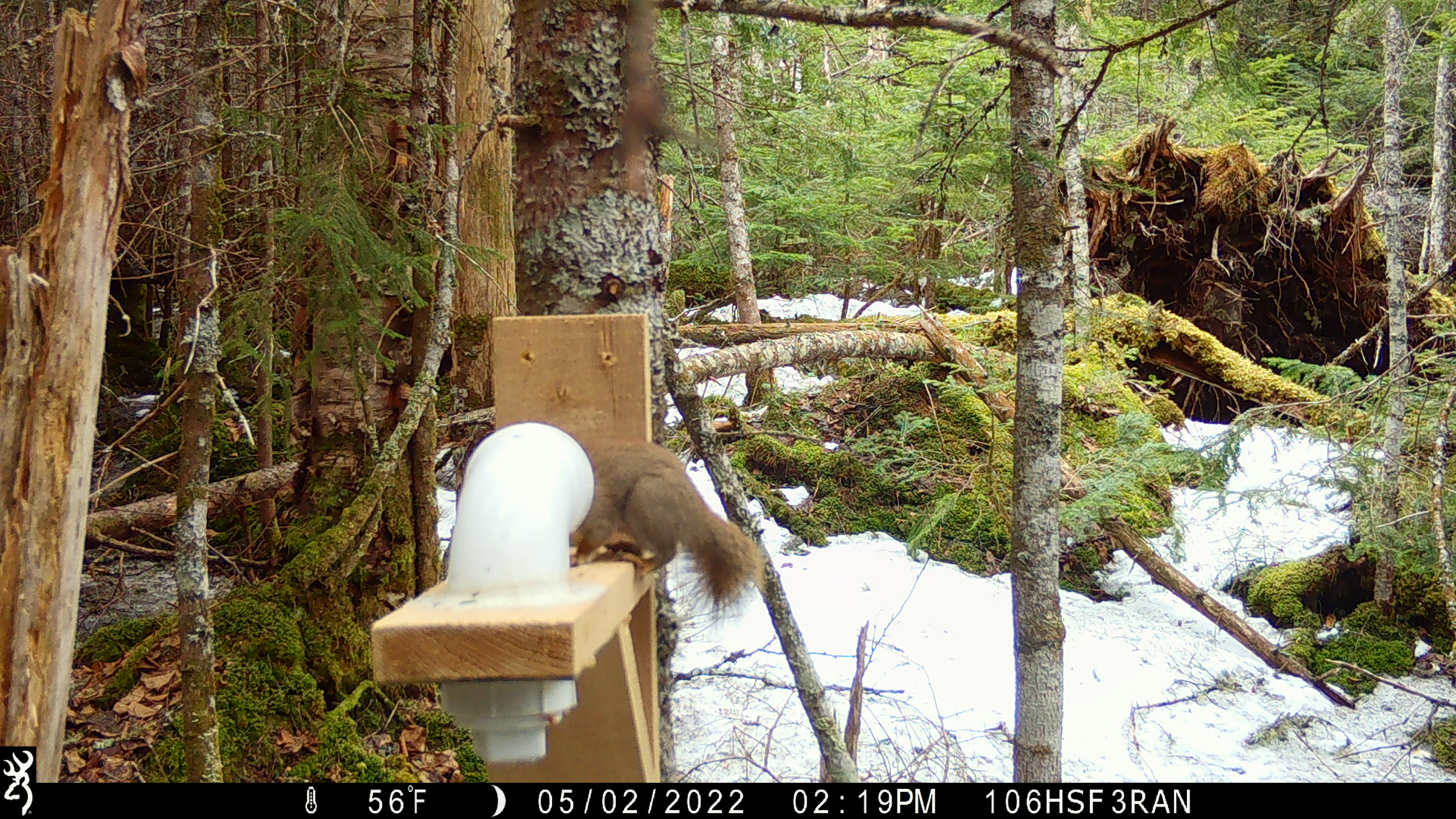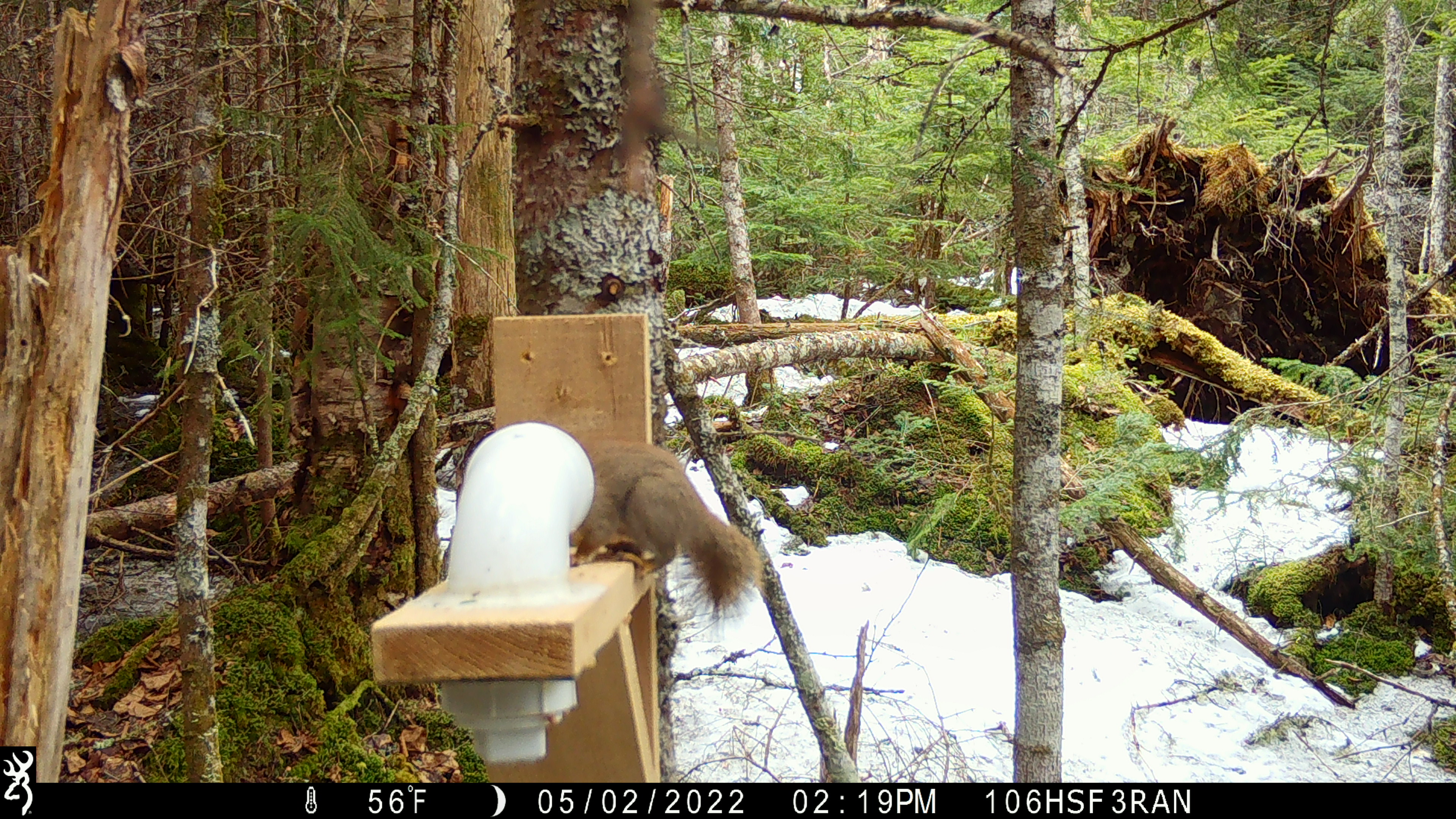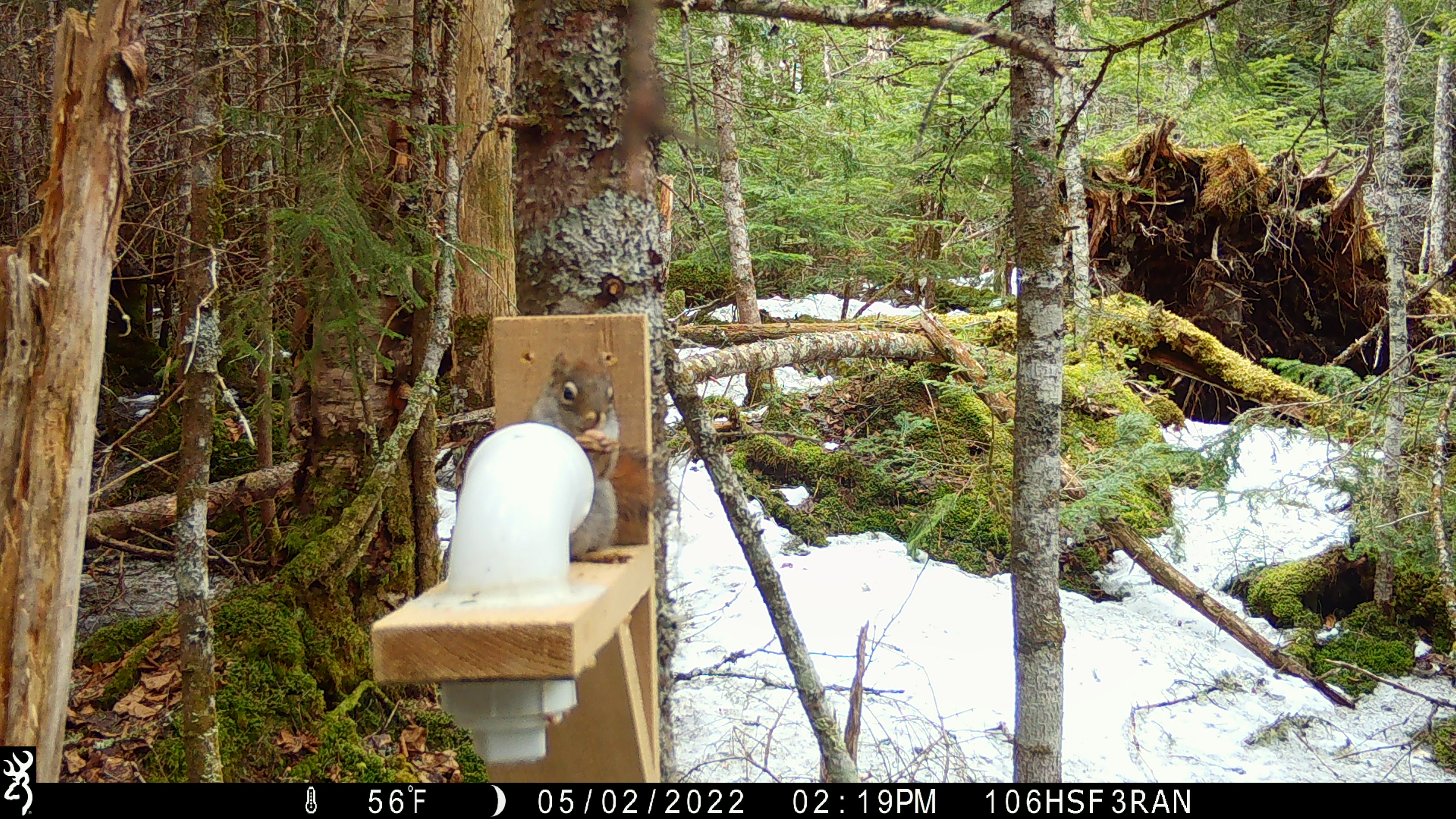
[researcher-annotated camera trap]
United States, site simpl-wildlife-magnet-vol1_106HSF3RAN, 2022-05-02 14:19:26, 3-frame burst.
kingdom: Animalia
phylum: Chordata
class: Mammalia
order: Rodentia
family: Sciuridae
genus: Tamiasciurus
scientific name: Tamiasciurus hudsonicus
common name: red squirrel